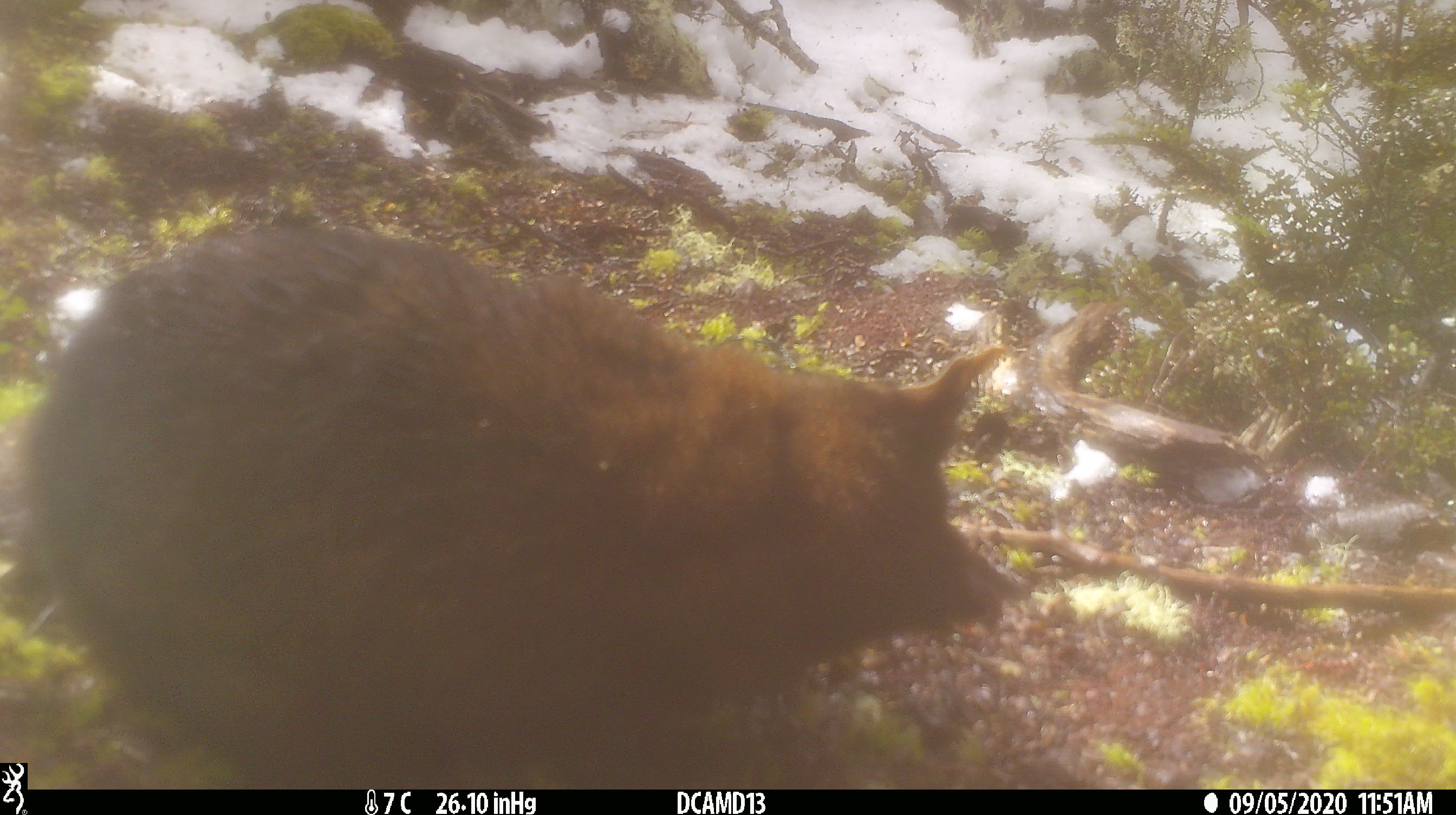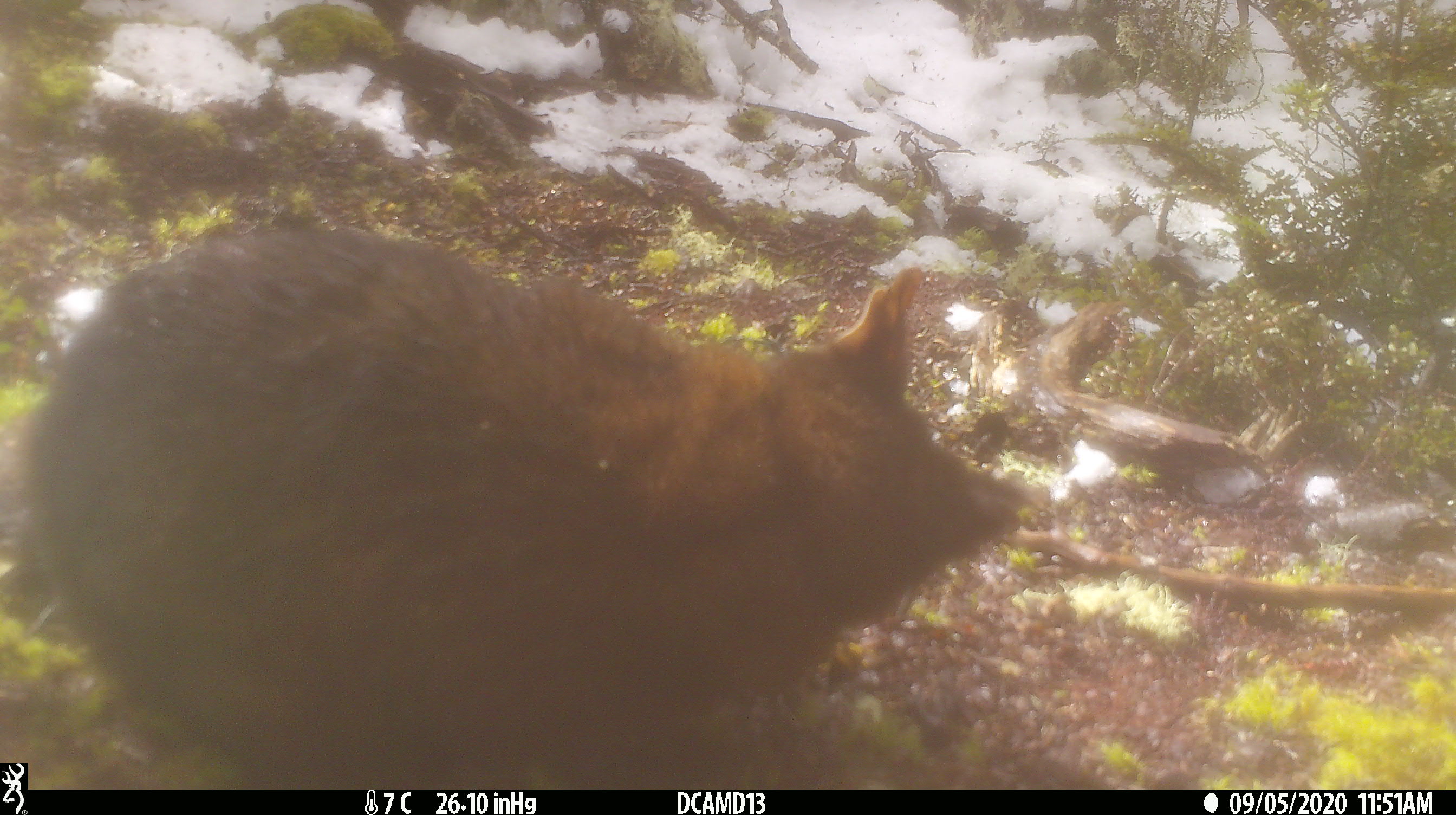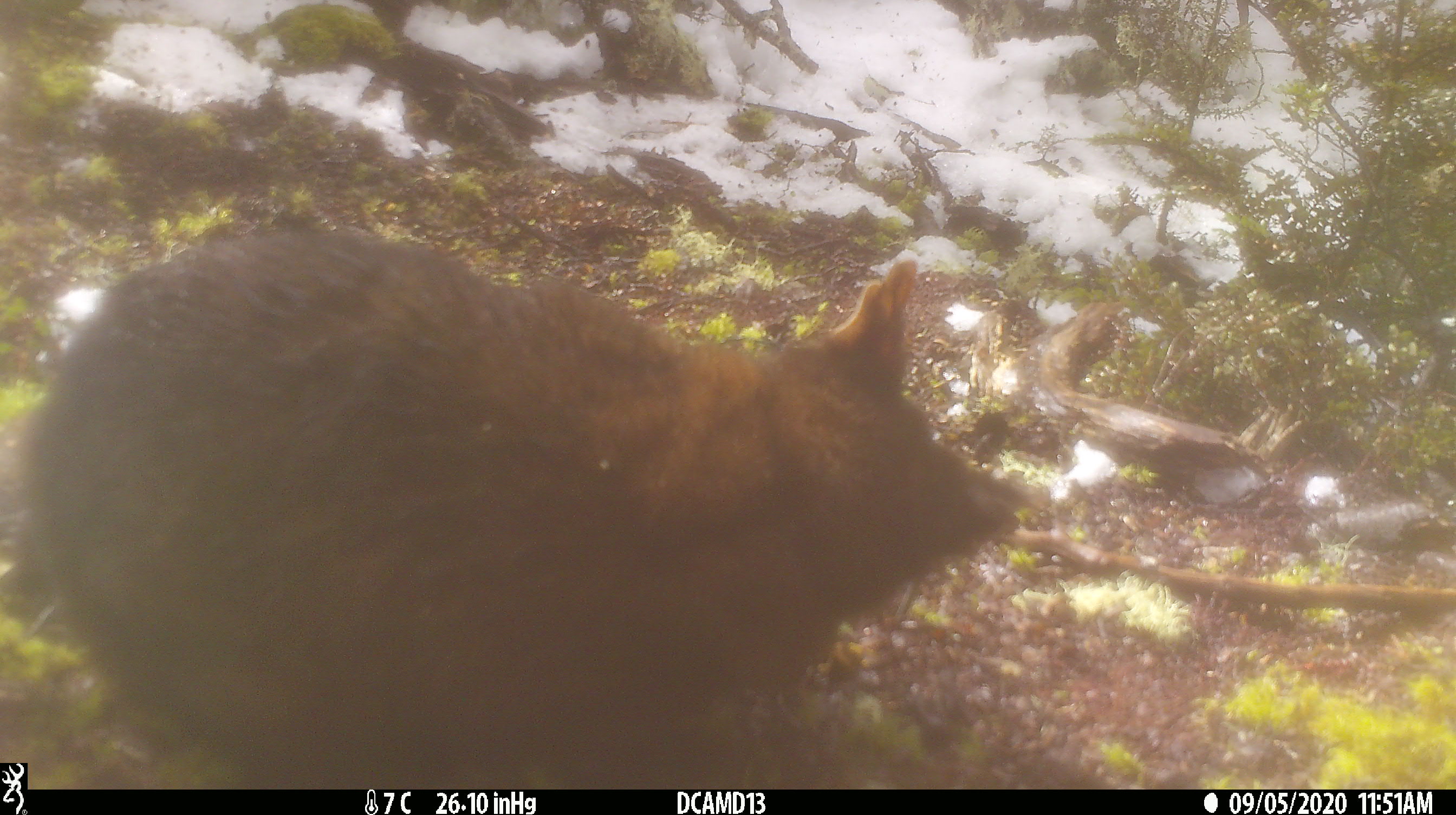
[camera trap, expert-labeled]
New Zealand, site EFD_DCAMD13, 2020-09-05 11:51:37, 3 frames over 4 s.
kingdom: Animalia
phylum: Chordata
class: Mammalia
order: Diprotodontia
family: Phalangeridae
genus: Trichosurus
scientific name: Trichosurus vulpecula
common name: common brushtail possum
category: possum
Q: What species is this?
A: Possum (common brushtail possum) (Trichosurus vulpecula).